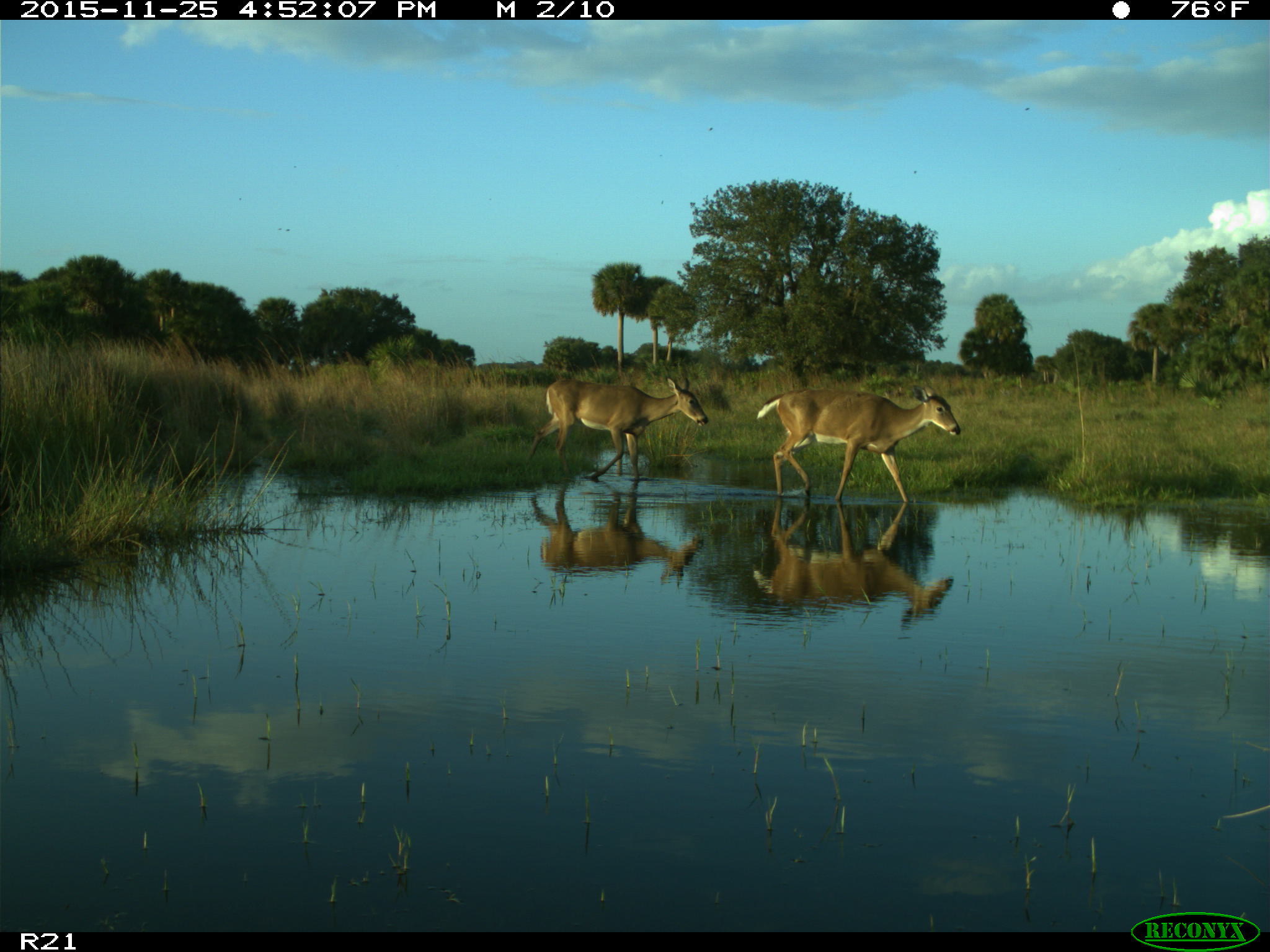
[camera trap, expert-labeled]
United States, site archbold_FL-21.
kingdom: Animalia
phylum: Chordata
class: Mammalia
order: Artiodactyla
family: Cervidae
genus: Odocoileus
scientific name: Odocoileus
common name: deer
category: unidentified deer